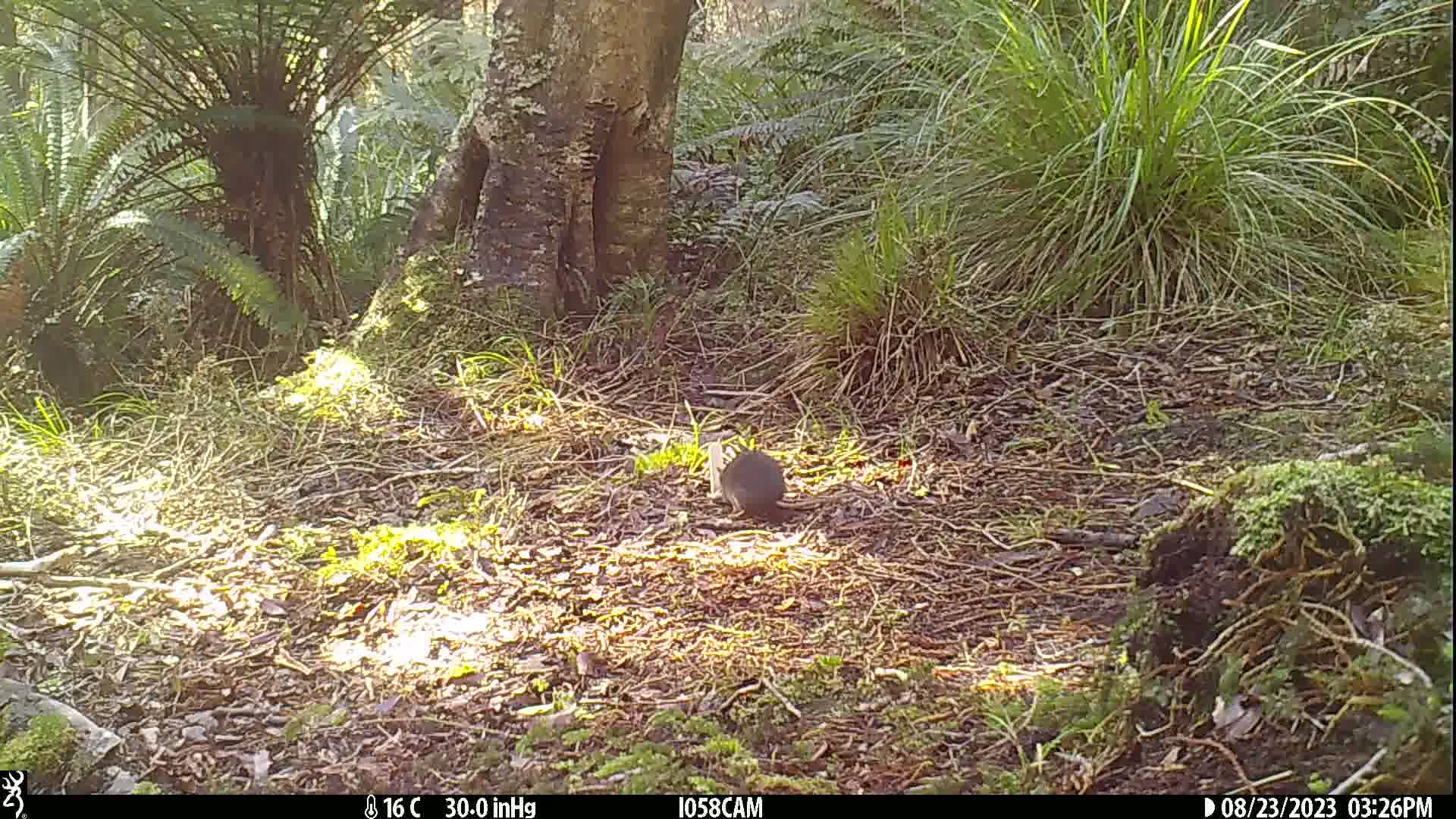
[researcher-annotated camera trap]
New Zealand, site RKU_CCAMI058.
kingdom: Animalia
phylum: Chordata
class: Mammalia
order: Rodentia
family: Muridae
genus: Rattus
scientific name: Rattus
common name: rat